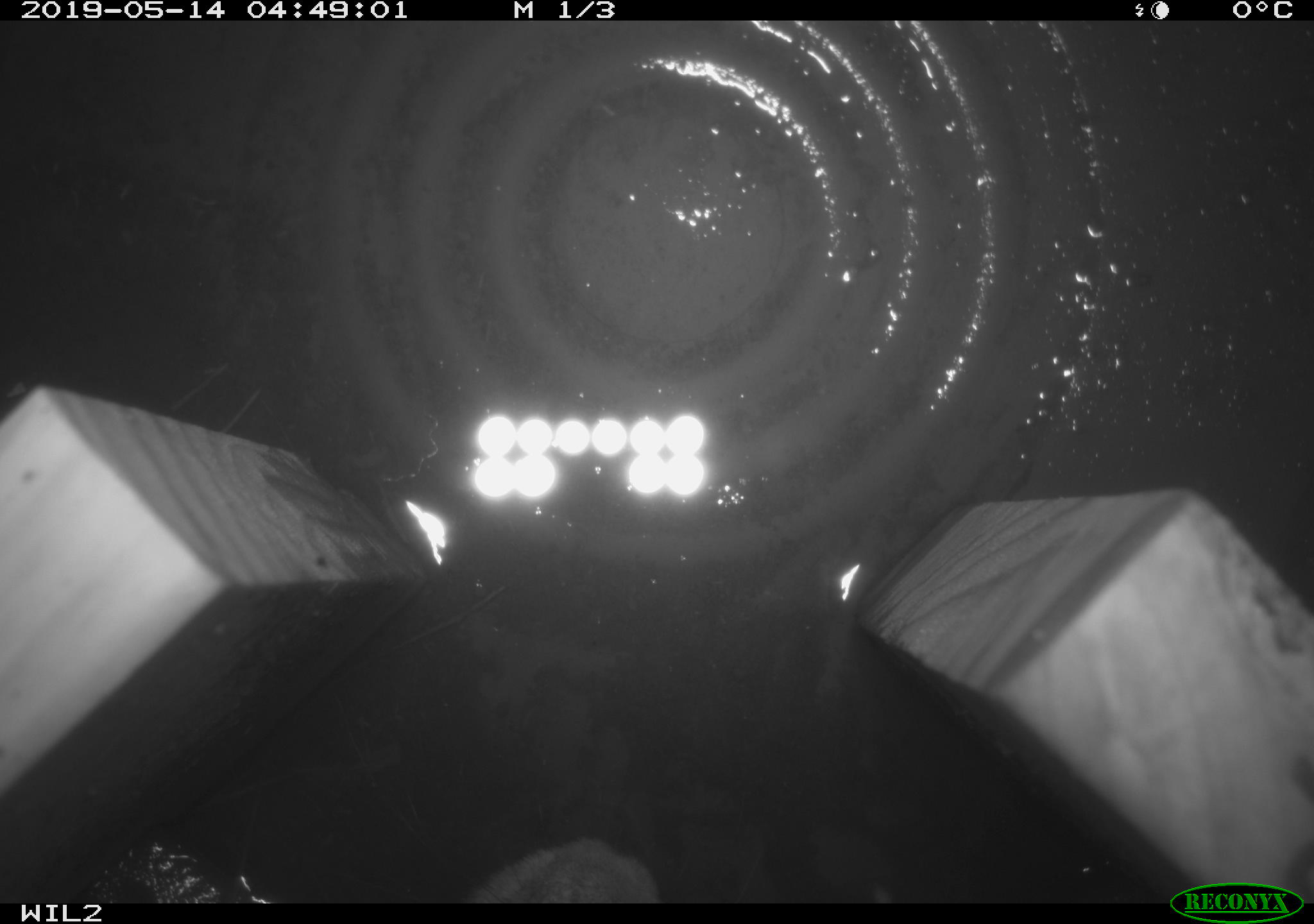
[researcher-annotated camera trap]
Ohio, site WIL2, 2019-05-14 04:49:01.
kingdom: Animalia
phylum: Chordata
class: Mammalia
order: Lagomorpha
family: Leporidae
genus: Sylvilagus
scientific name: Sylvilagus floridanus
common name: eastern cottontail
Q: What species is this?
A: Eastern cottontail (Sylvilagus floridanus).